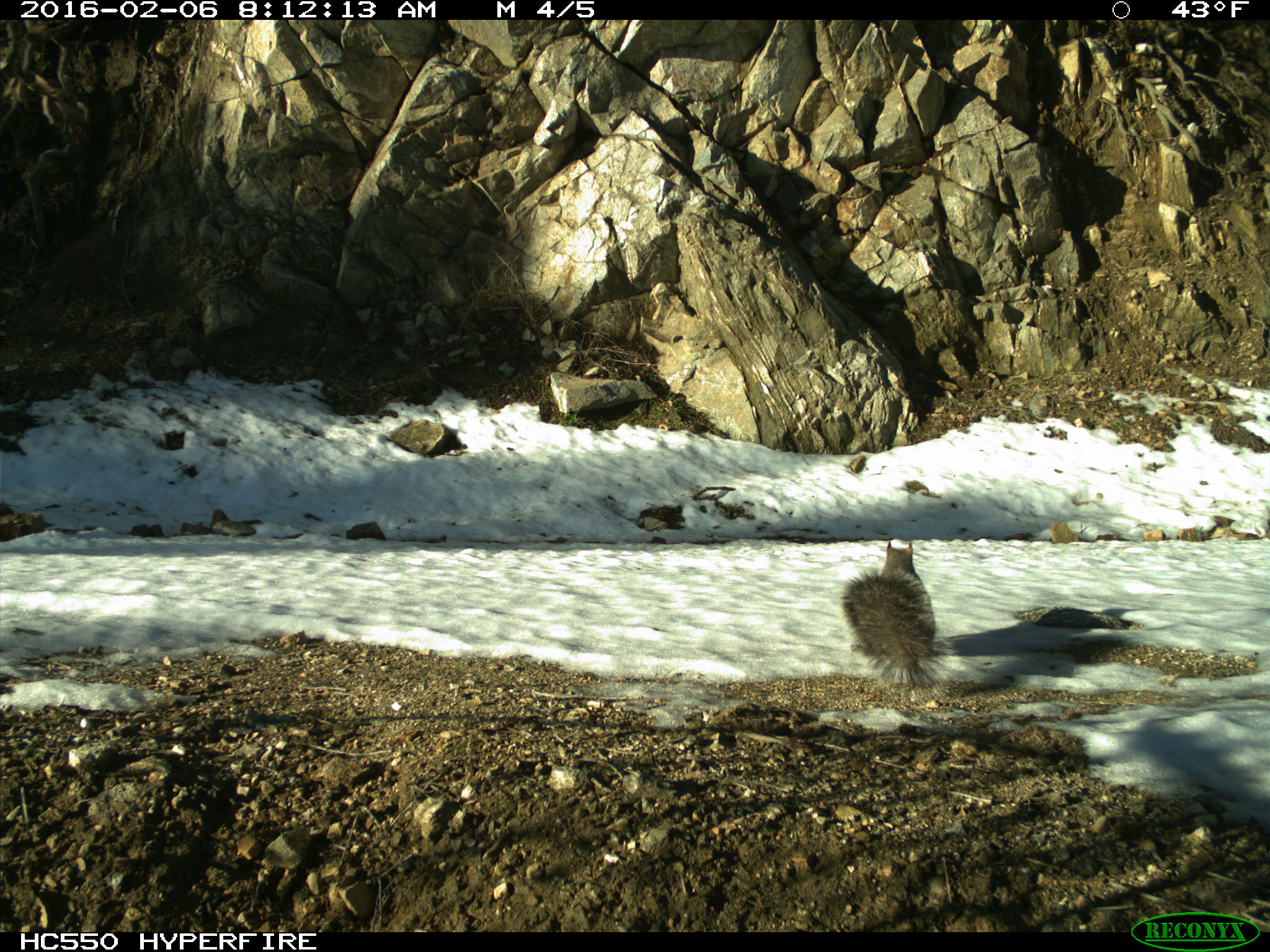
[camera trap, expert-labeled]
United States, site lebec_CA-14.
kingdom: Animalia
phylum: Chordata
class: Mammalia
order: Rodentia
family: Sciuridae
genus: Sciurus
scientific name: Sciurus carolinensis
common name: eastern gray squirrel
Sciurus carolinensis (eastern gray squirrel).